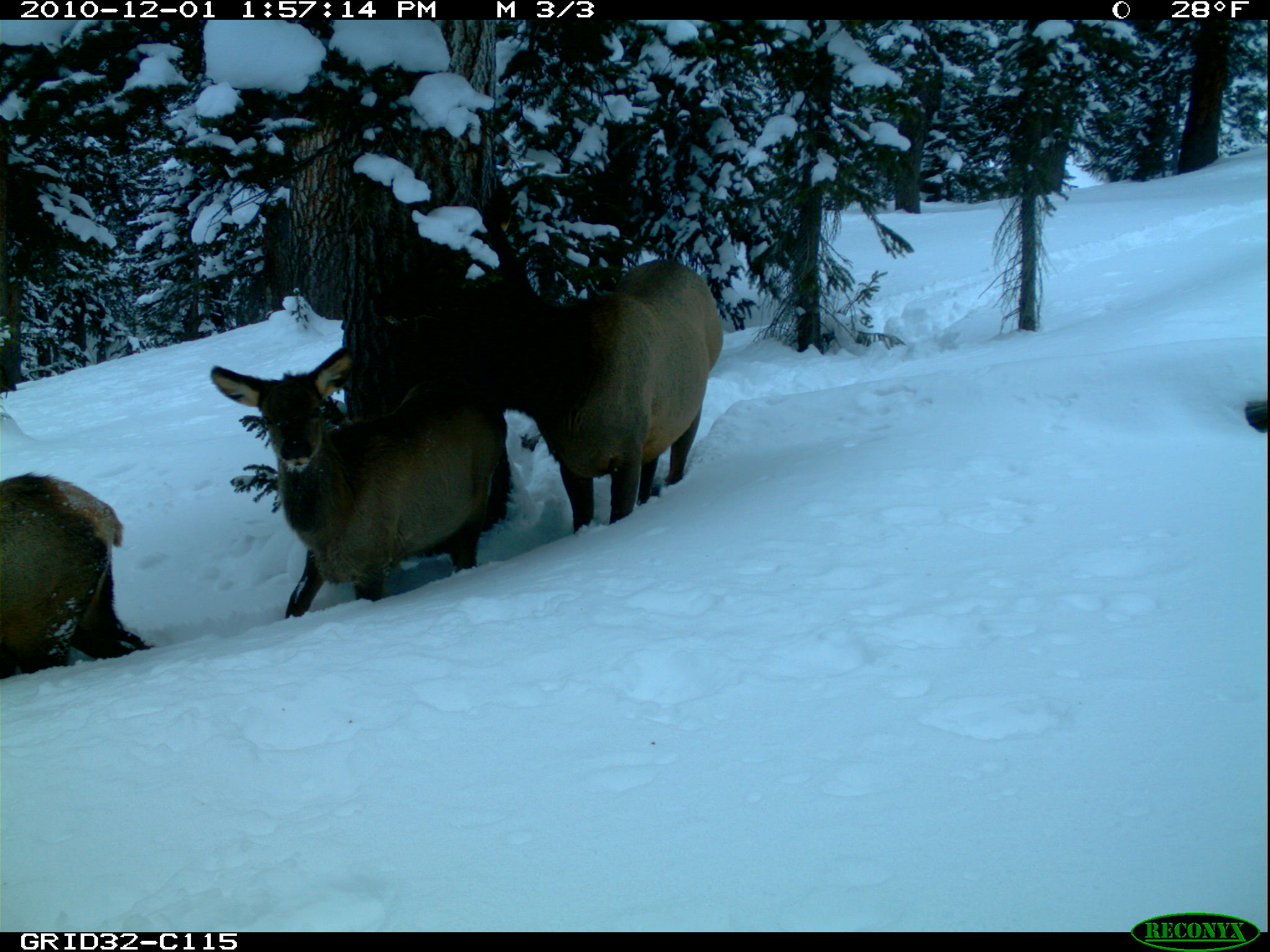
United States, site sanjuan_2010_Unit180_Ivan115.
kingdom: Animalia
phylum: Chordata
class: Mammalia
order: Artiodactyla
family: Cervidae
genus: Cervus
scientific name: Cervus elaphus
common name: red deer